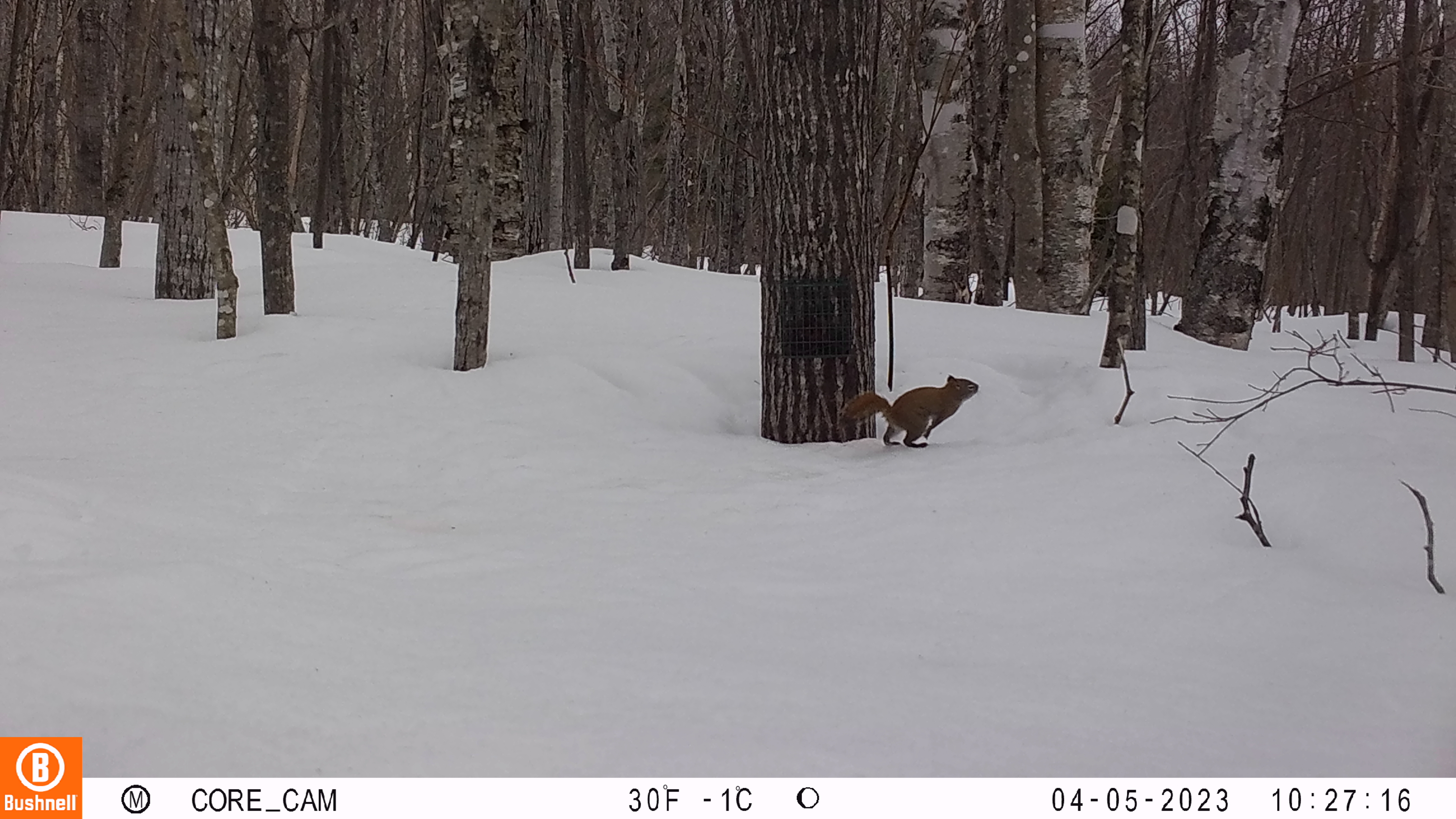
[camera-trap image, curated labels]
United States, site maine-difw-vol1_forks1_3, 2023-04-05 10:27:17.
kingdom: Animalia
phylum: Chordata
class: Mammalia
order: Rodentia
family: Sciuridae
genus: Tamiasciurus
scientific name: Tamiasciurus hudsonicus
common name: red squirrel